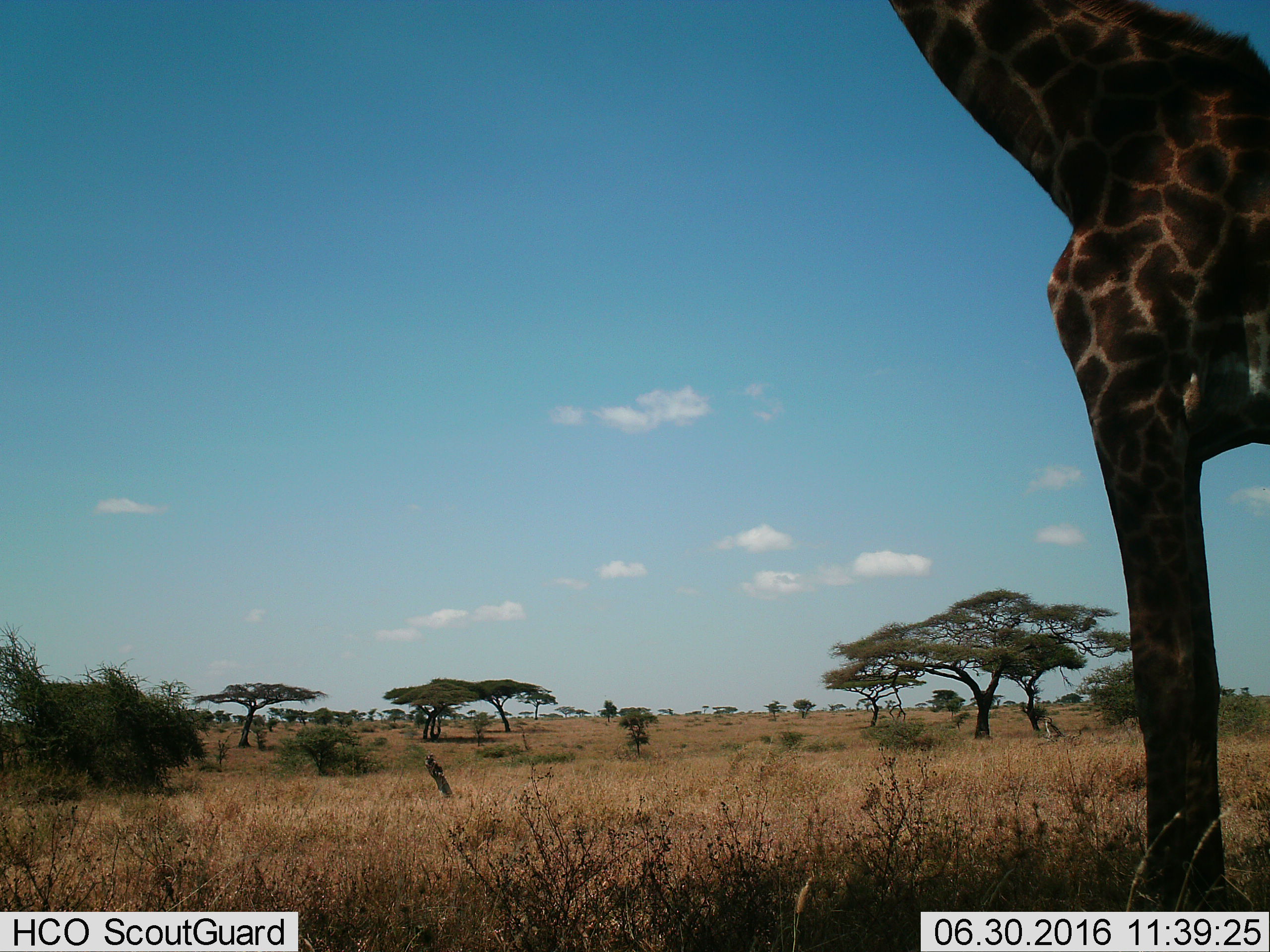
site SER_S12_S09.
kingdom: Animalia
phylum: Chordata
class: Mammalia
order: Artiodactyla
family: Giraffidae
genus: Giraffa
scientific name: Giraffa camelopardalis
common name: giraffe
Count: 1.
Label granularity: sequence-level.